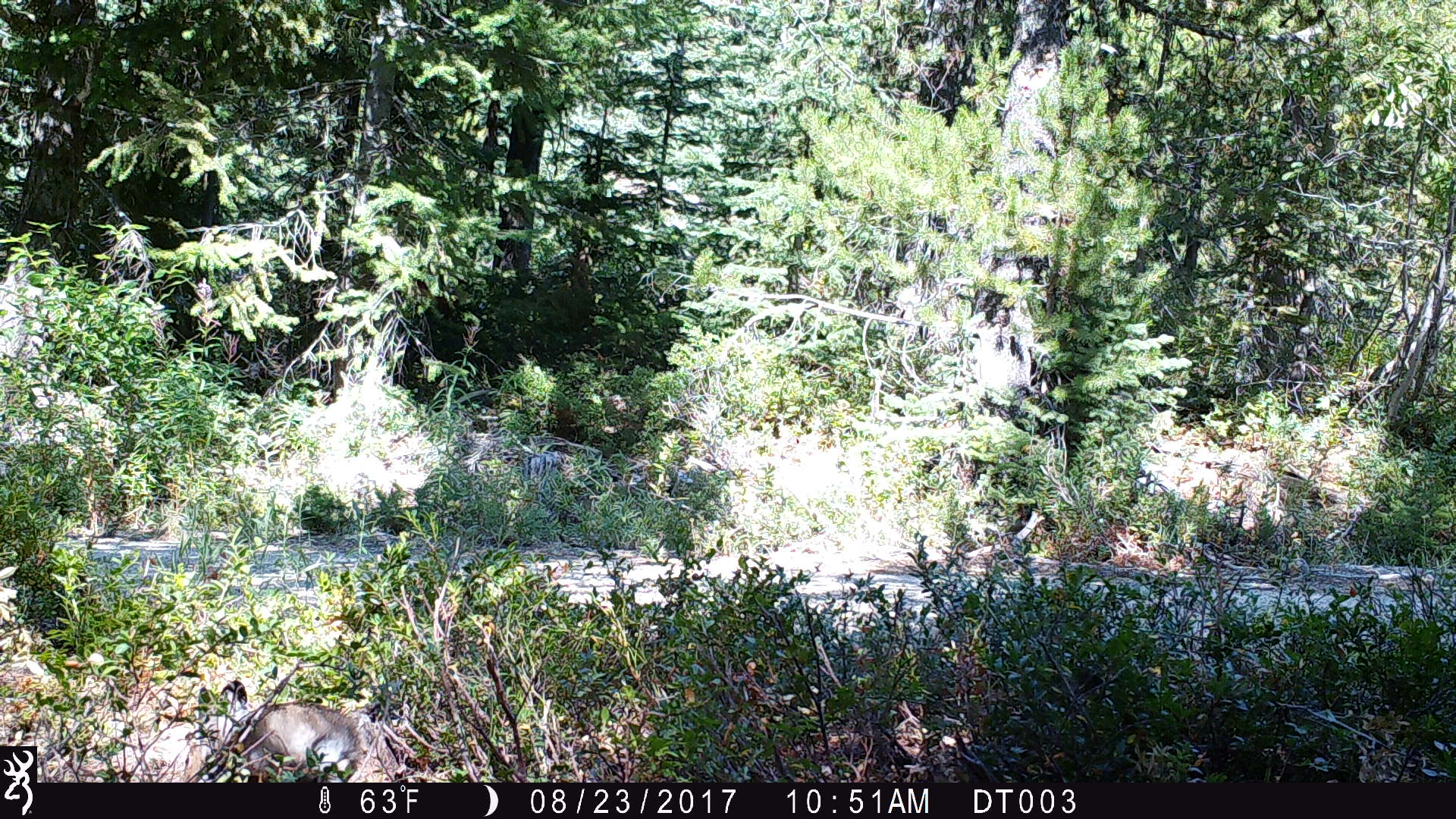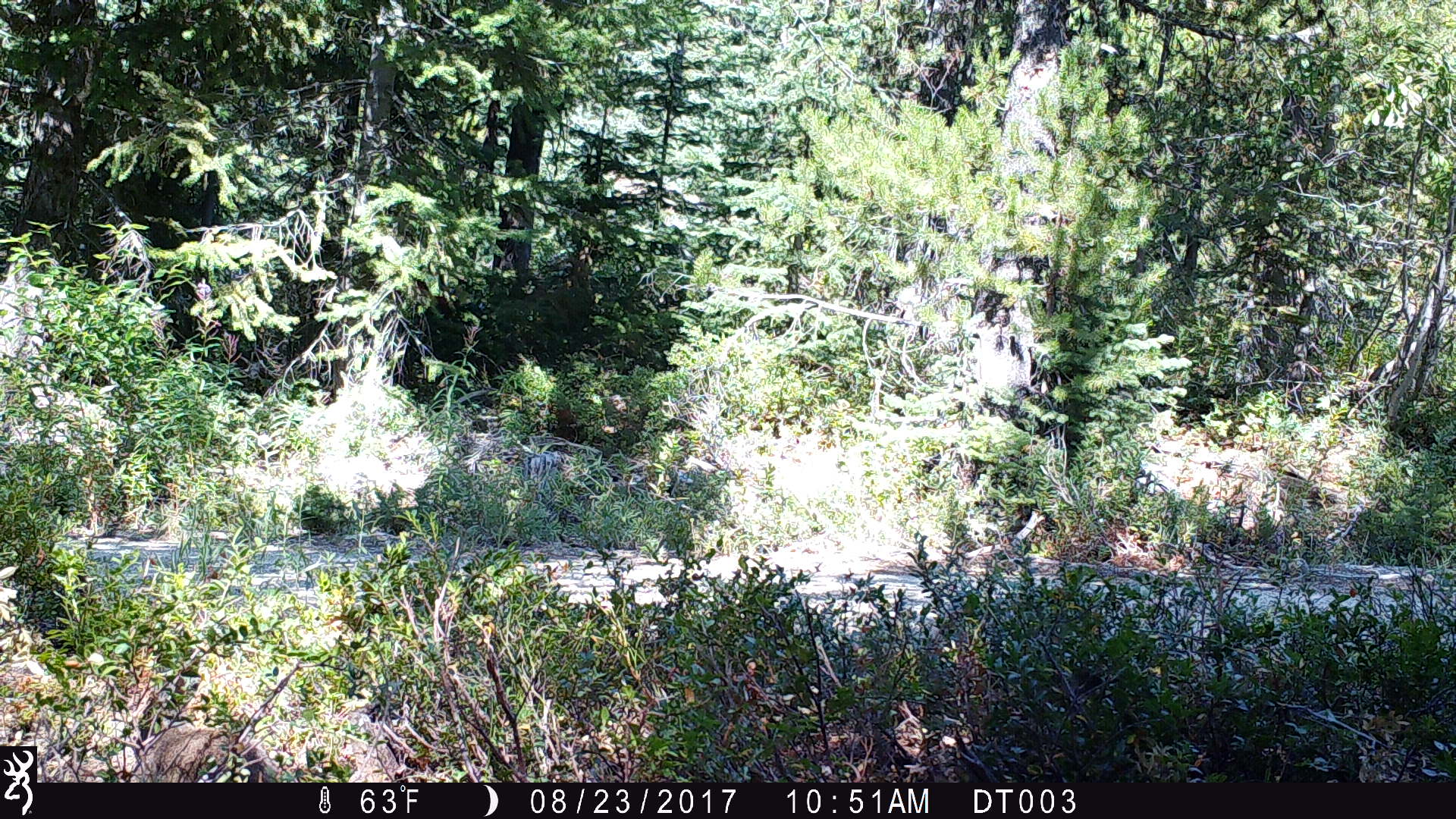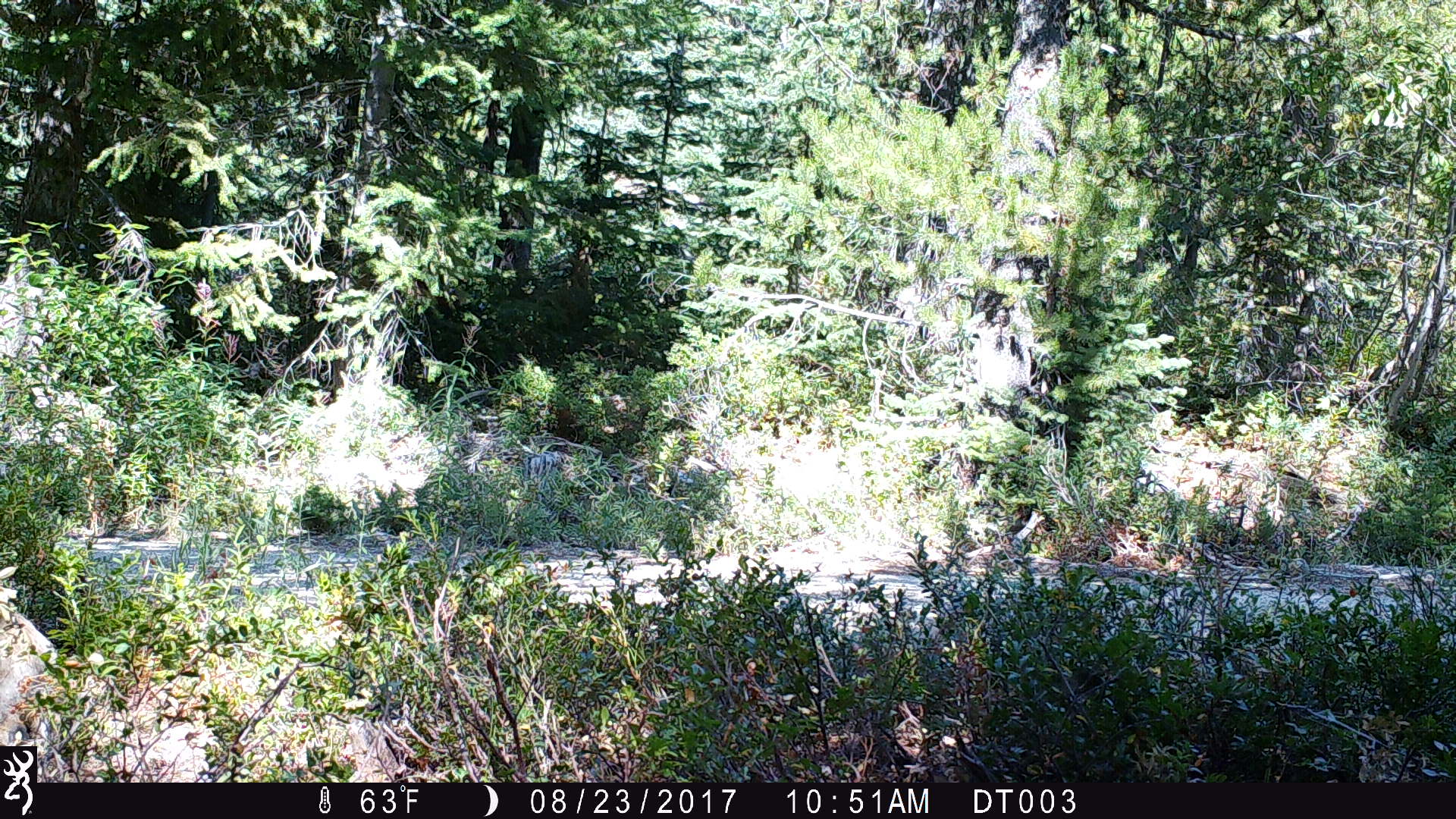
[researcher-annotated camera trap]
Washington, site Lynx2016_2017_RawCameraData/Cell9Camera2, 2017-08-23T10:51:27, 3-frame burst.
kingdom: Animalia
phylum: Chordata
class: Mammalia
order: Lagomorpha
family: Leporidae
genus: Lepus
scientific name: Lepus americanus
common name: snowshoe hare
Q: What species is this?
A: Lepus americanus (snowshoe hare).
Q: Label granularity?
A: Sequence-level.